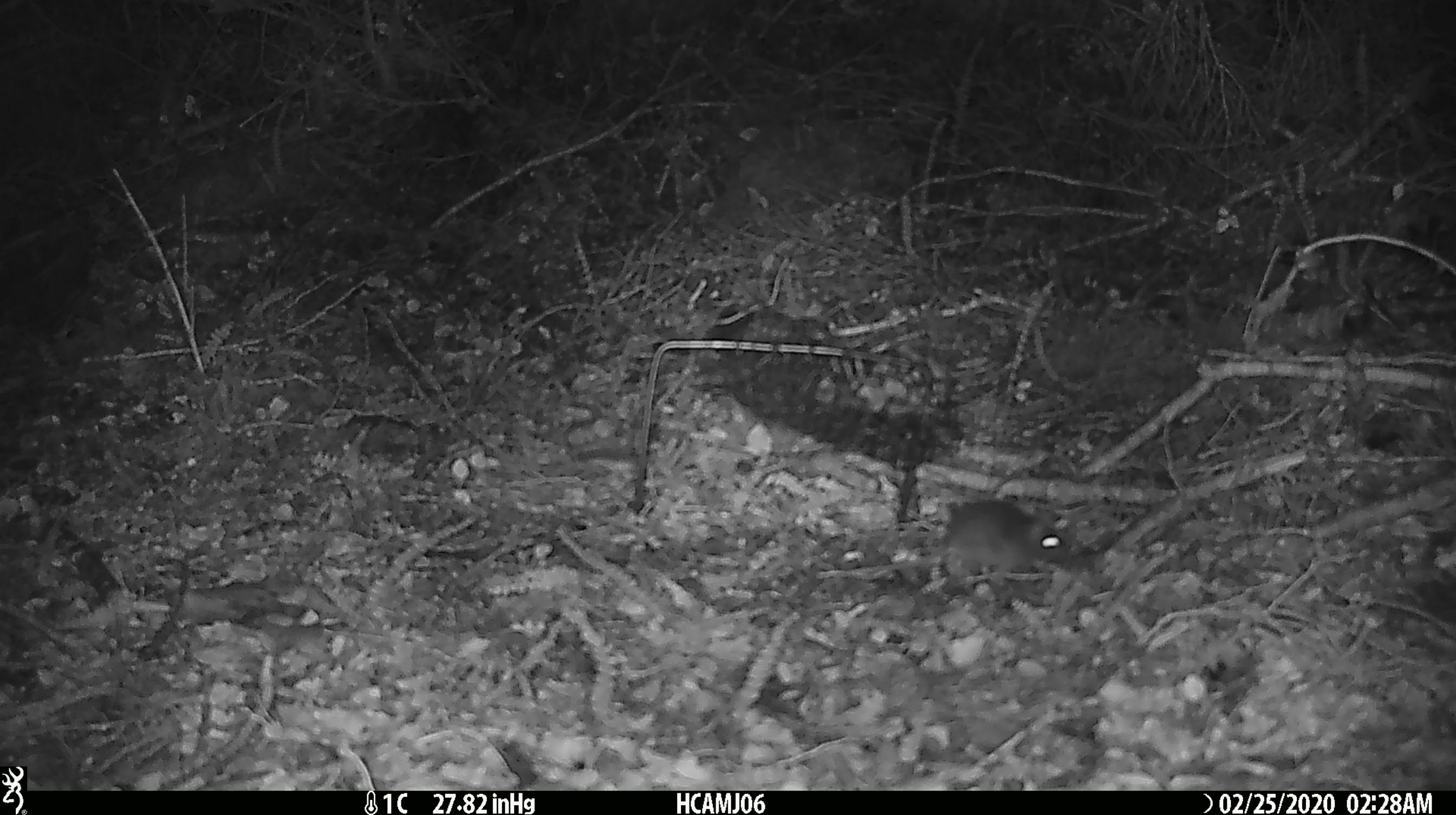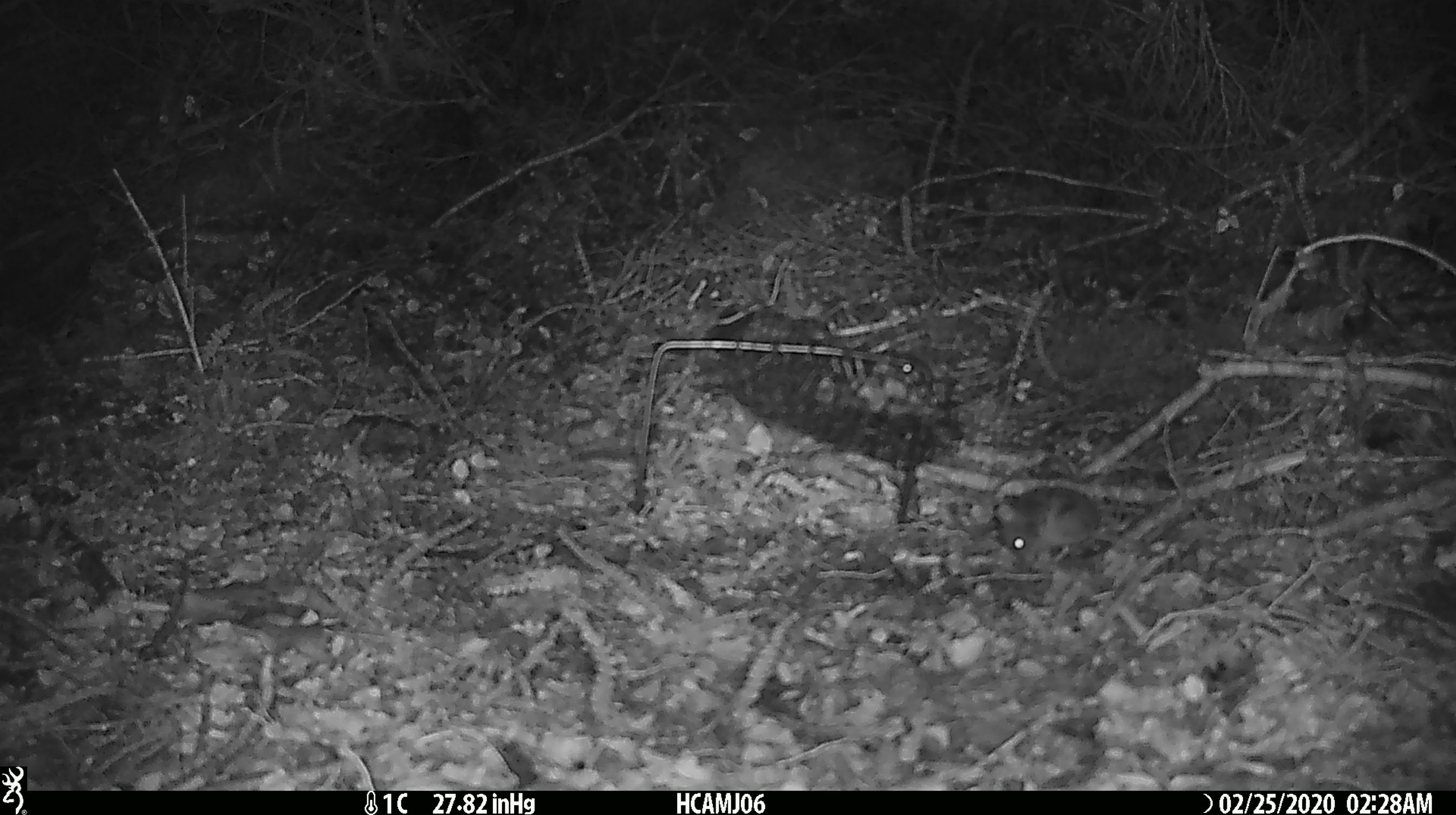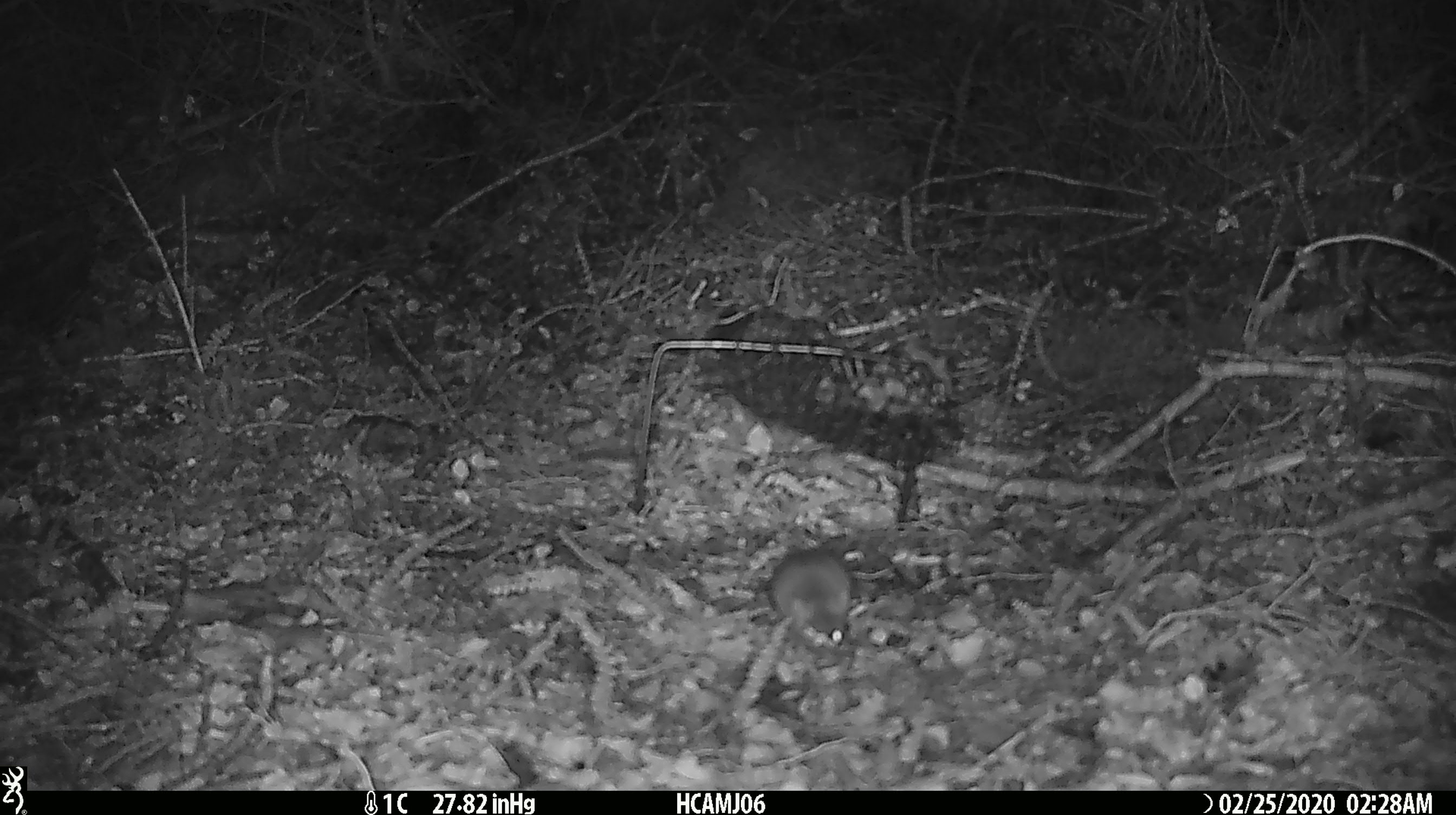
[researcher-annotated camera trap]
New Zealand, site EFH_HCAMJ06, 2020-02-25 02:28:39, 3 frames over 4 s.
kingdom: Animalia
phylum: Chordata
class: Mammalia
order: Rodentia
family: Muridae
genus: Mus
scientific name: Mus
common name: mouse